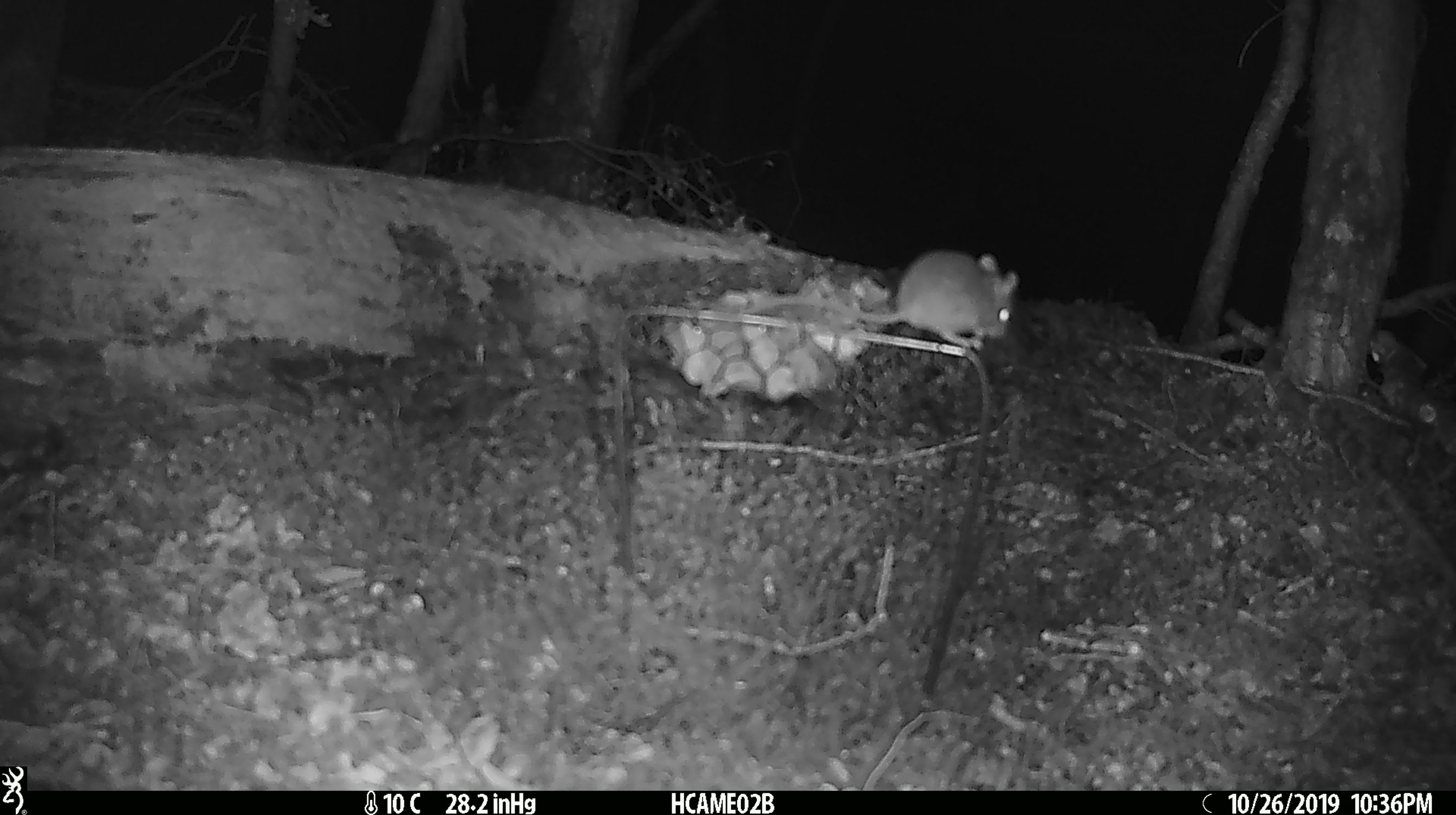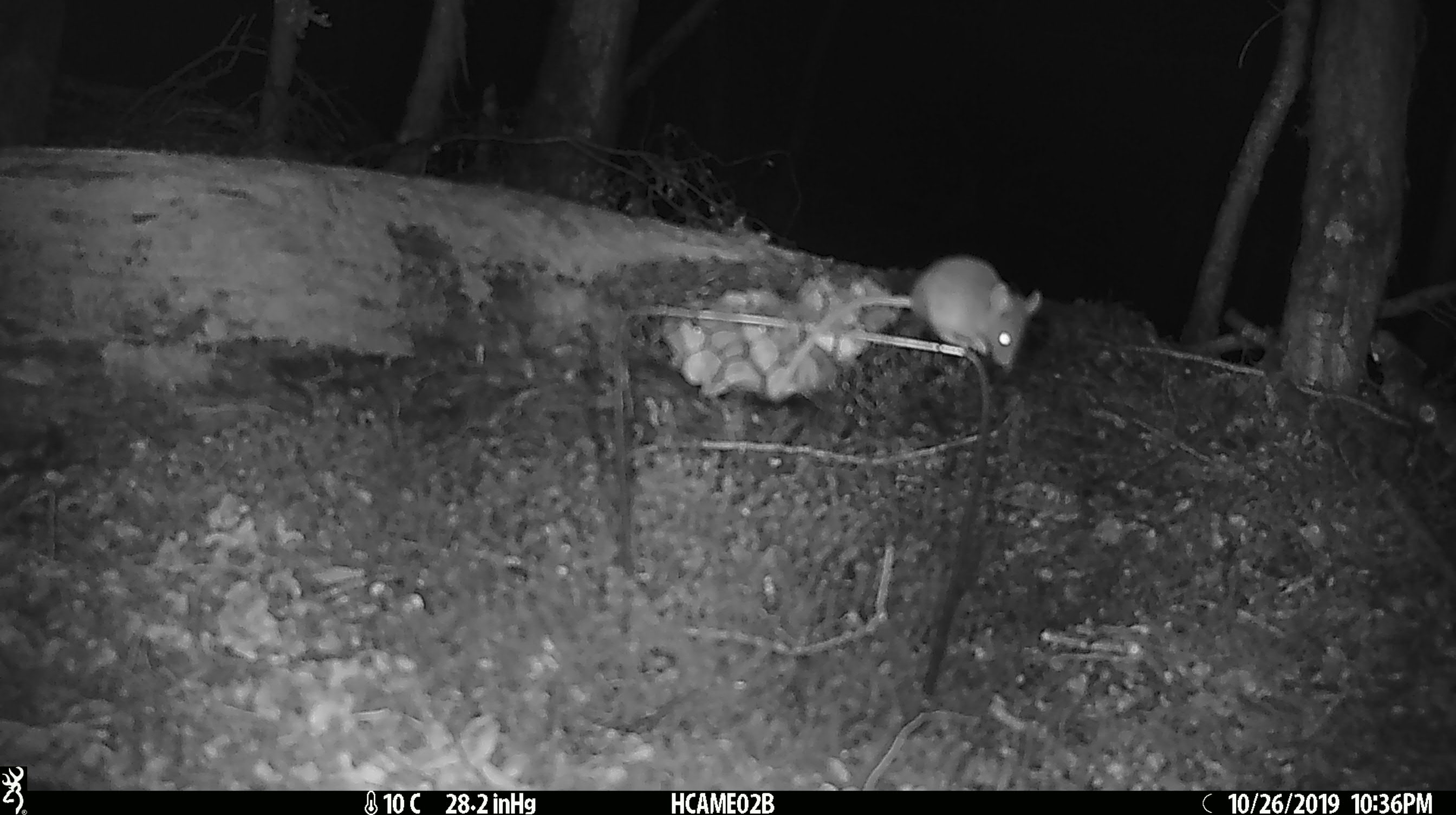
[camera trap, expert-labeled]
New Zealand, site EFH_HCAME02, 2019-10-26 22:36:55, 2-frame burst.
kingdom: Animalia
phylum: Chordata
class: Mammalia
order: Rodentia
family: Muridae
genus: Mus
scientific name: Mus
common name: mouse